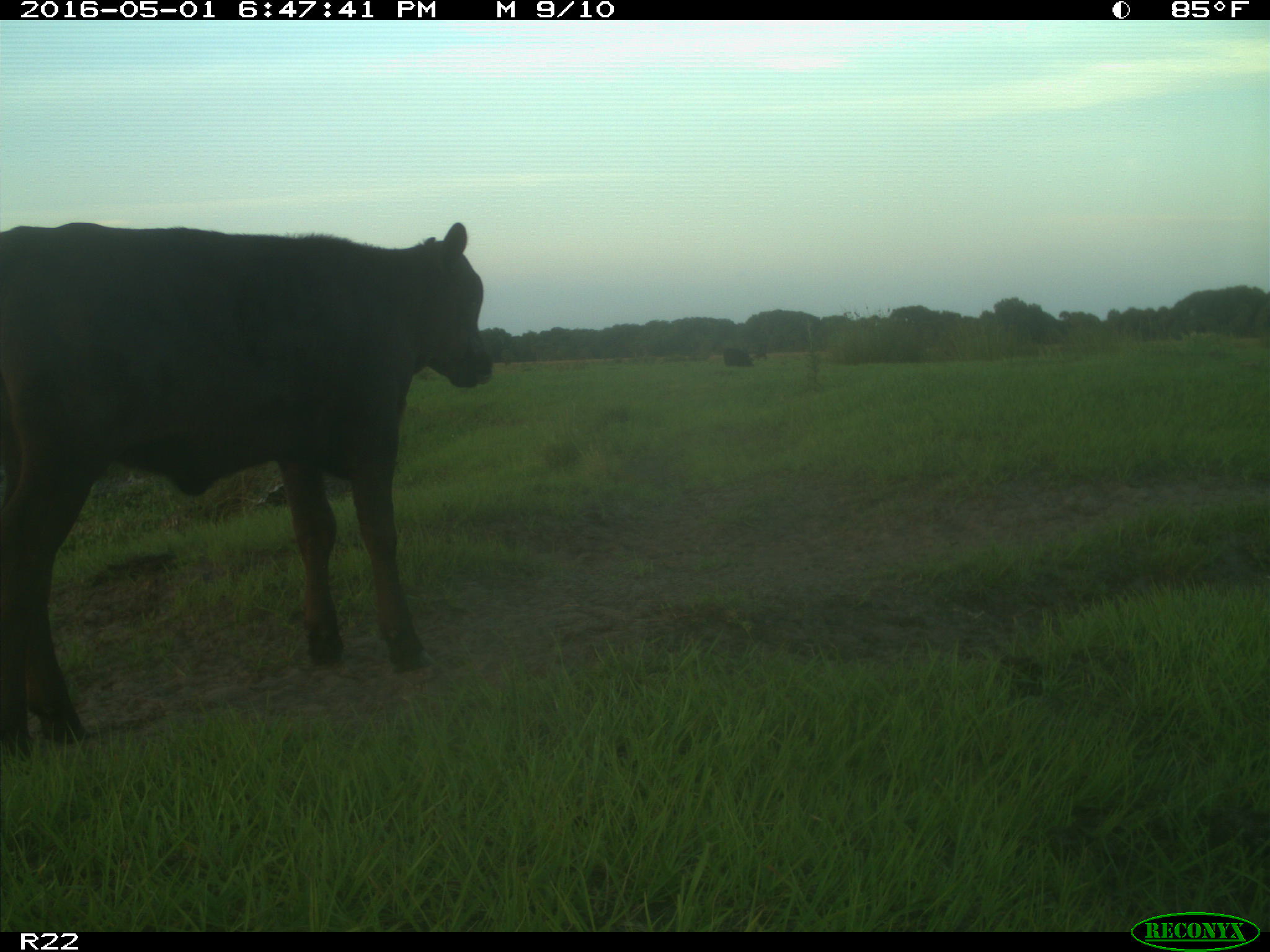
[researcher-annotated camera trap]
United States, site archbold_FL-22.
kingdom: Animalia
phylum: Chordata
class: Mammalia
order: Artiodactyla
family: Bovidae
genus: Bos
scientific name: Bos taurus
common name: domestic cow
Bos taurus (domestic cow).